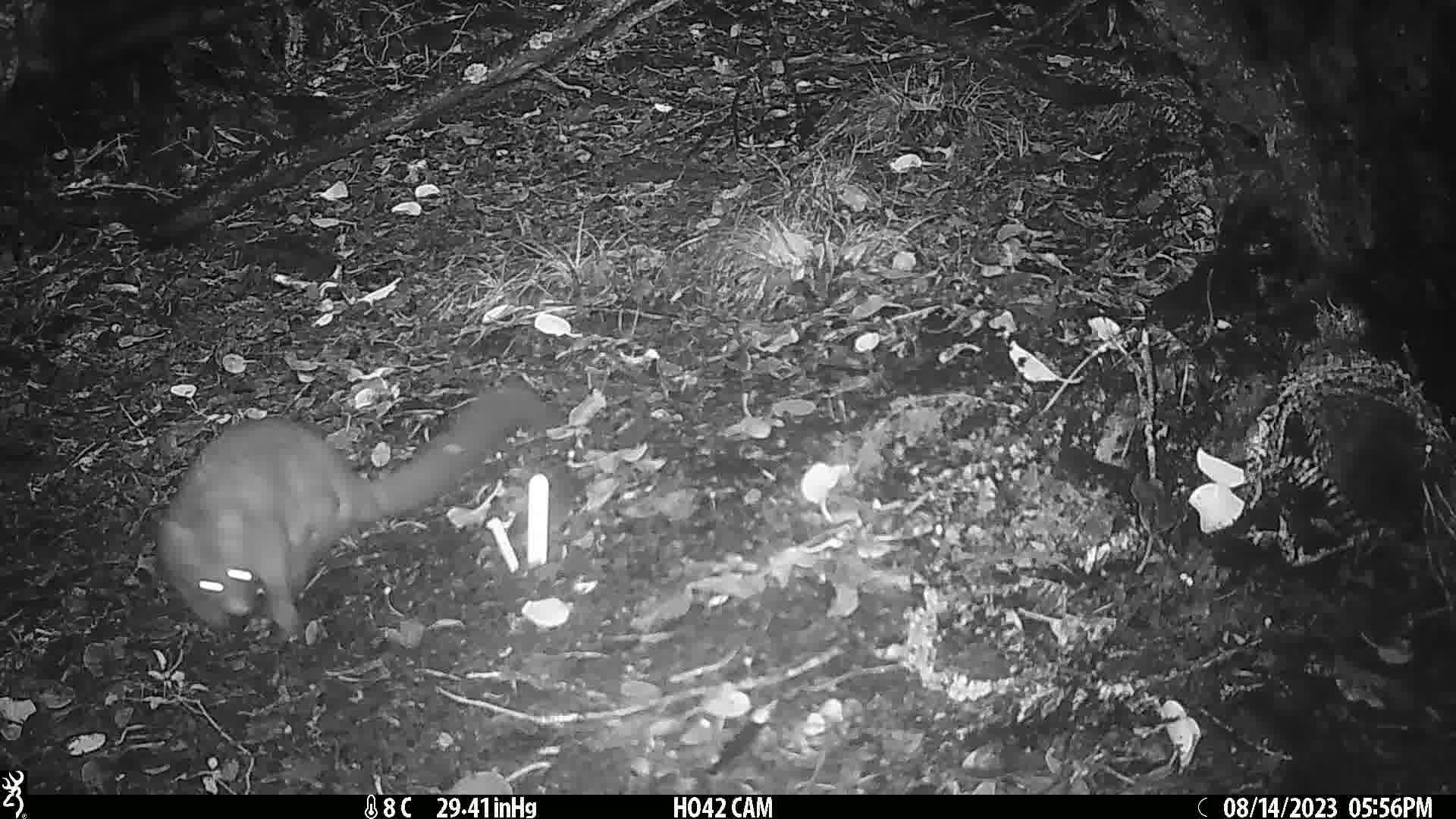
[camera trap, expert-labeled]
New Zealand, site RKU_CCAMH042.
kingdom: Animalia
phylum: Chordata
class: Mammalia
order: Diprotodontia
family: Phalangeridae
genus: Trichosurus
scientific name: Trichosurus vulpecula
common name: common brushtail possum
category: possum